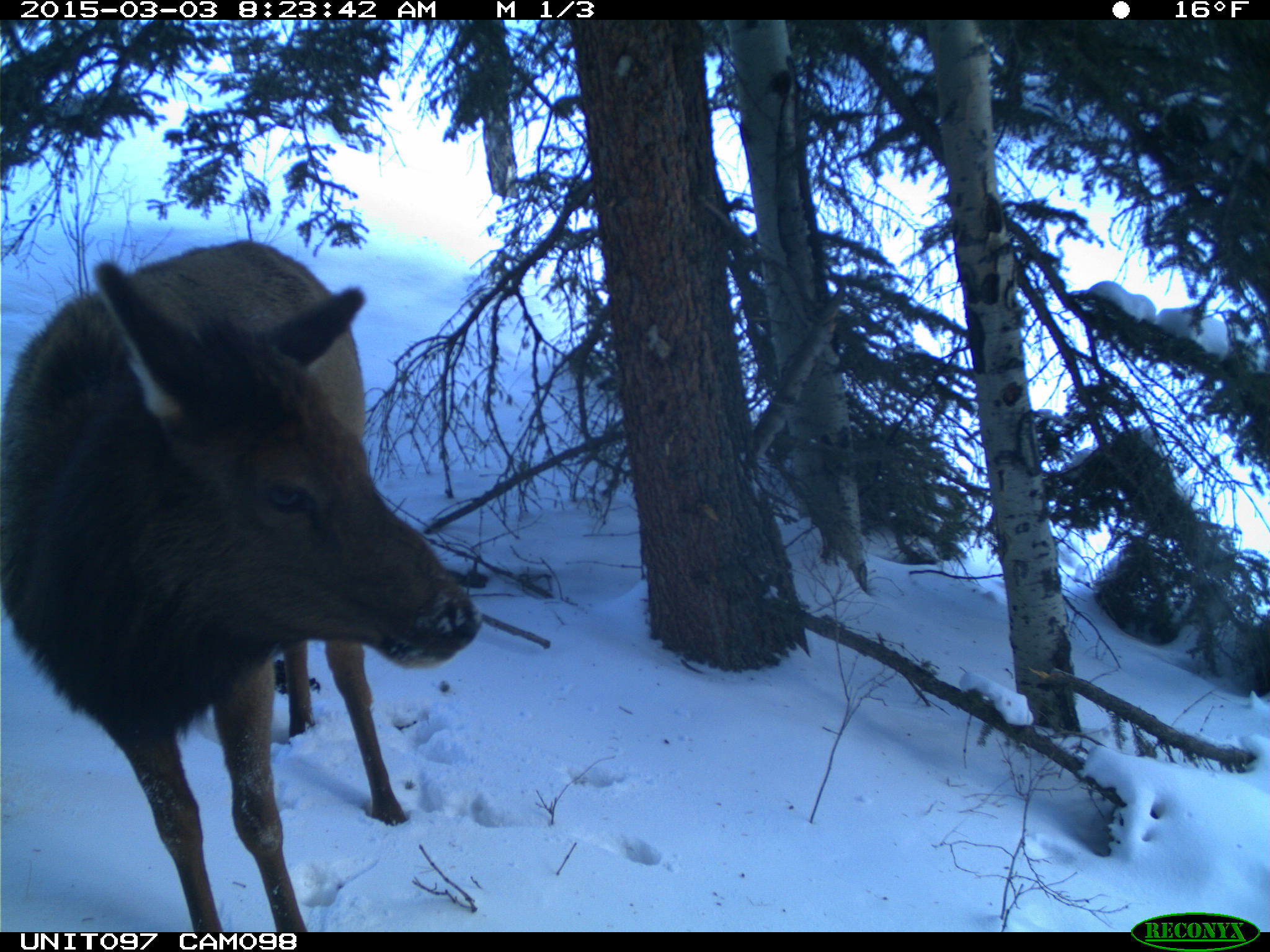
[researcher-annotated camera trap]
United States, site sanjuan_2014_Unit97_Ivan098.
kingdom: Animalia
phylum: Chordata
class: Mammalia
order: Artiodactyla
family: Cervidae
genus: Cervus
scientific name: Cervus elaphus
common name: red deer